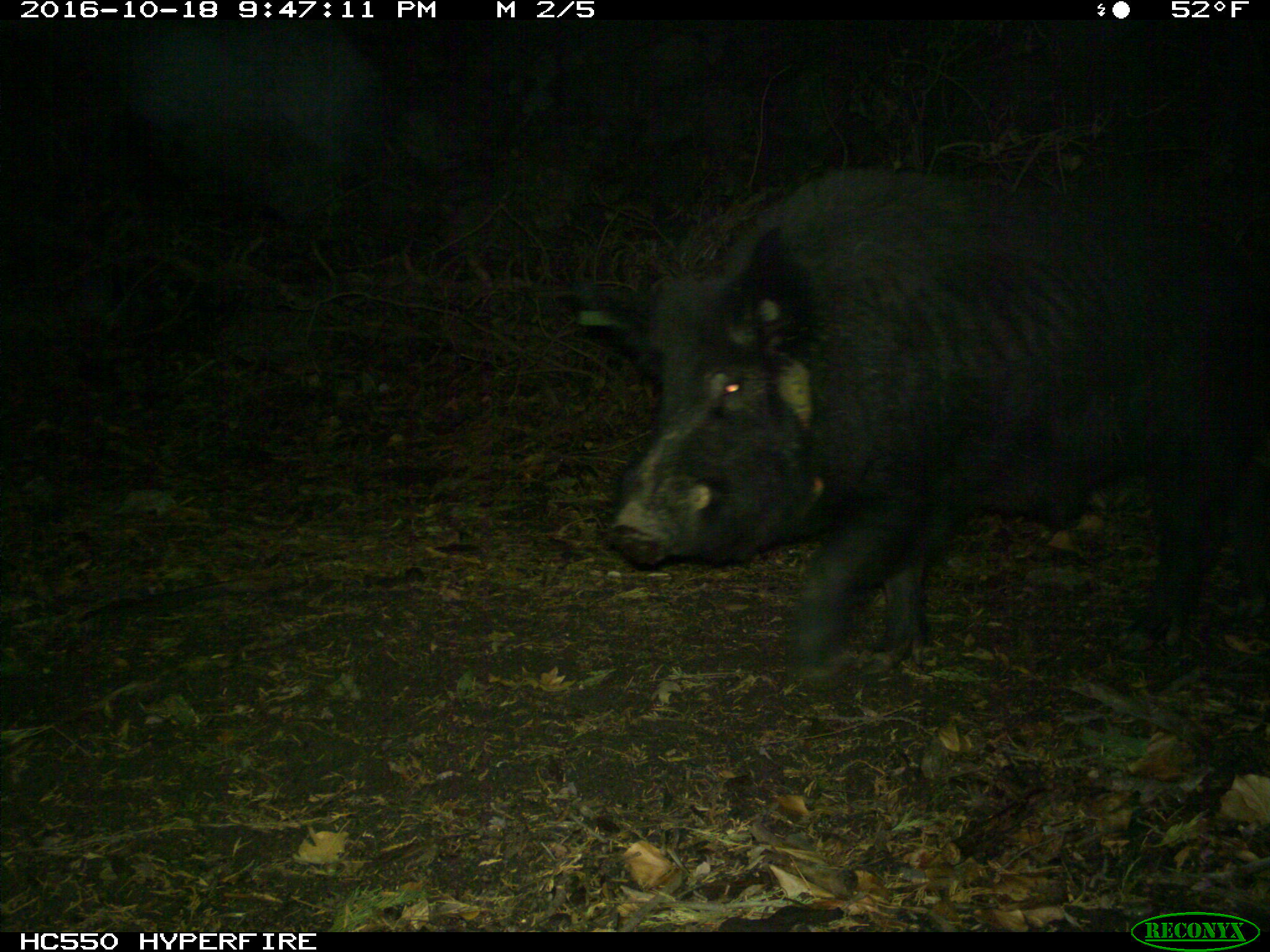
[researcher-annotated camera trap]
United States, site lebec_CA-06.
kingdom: Animalia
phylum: Chordata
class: Mammalia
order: Artiodactyla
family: Suidae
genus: Sus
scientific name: Sus scrofa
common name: wild boar